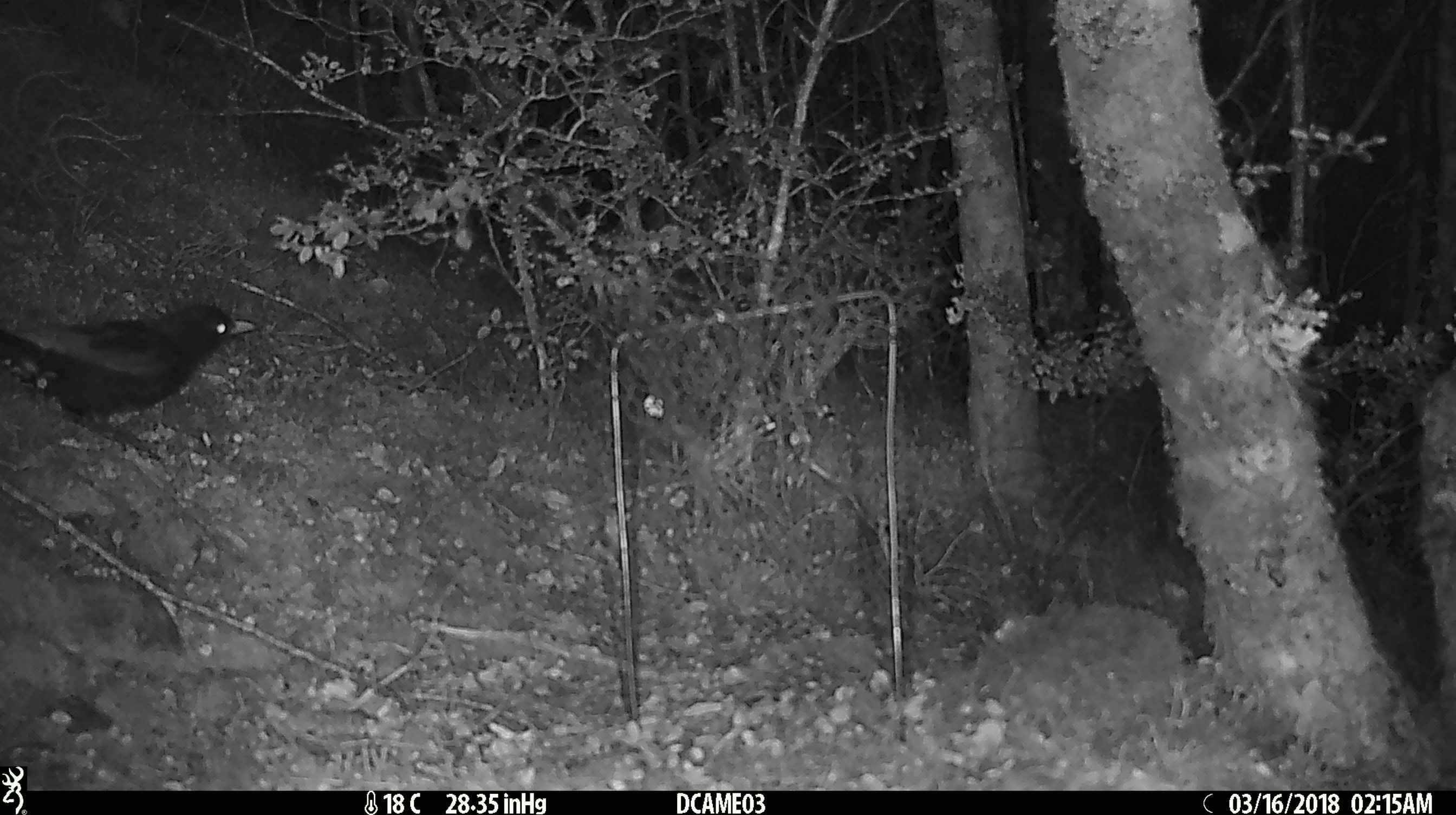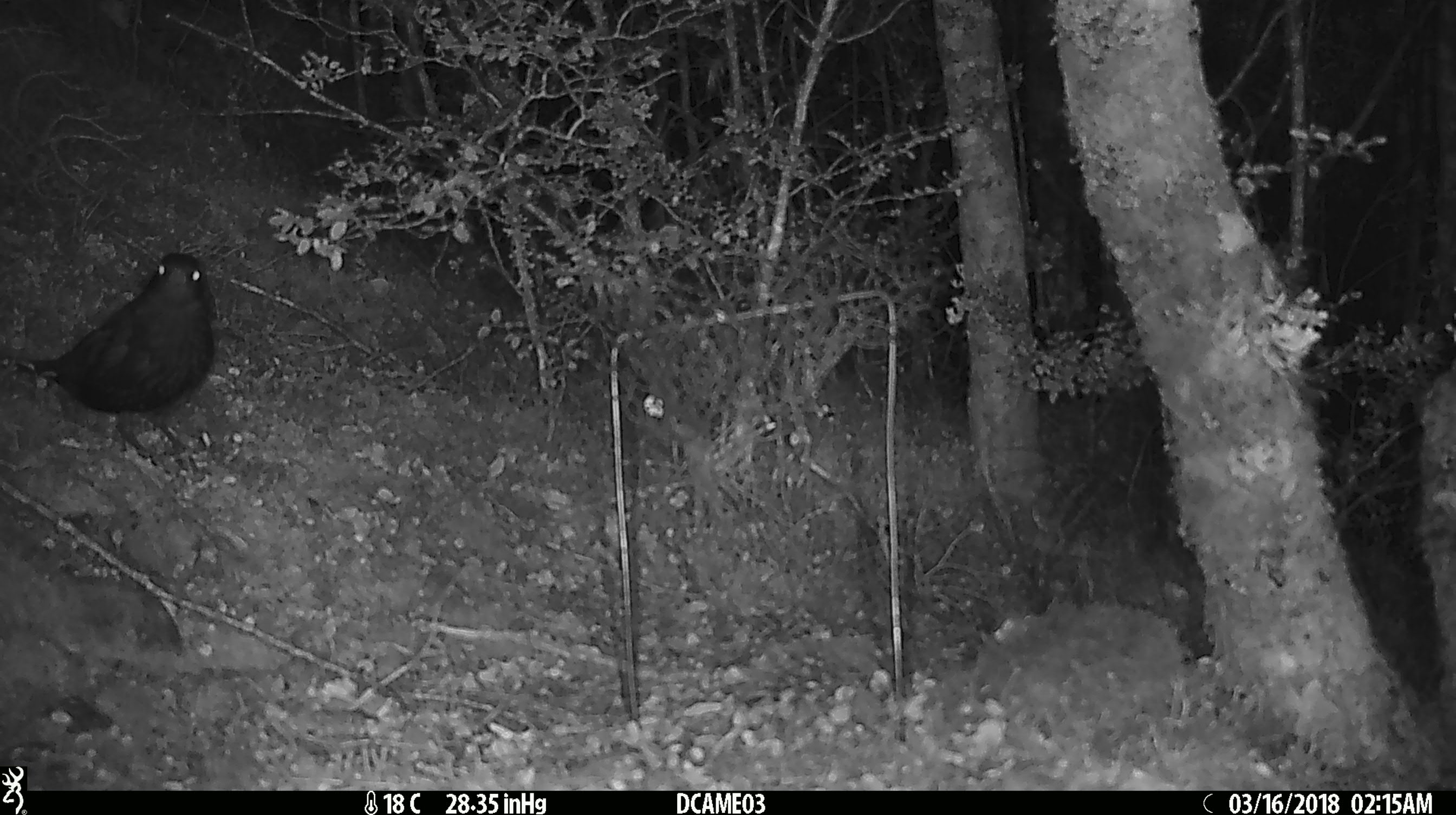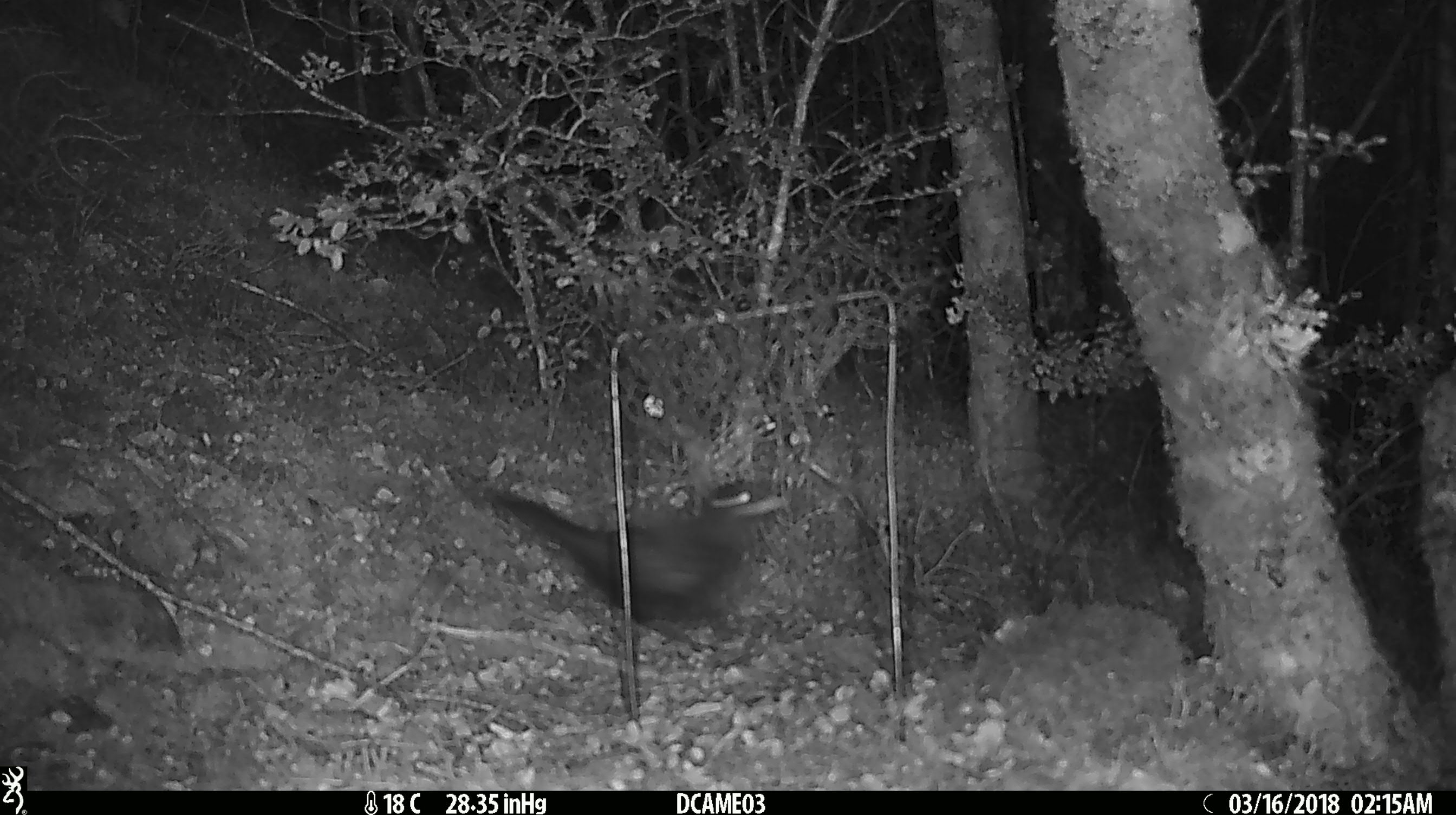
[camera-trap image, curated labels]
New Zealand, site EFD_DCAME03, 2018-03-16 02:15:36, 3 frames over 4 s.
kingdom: Animalia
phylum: Chordata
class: Aves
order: Passeriformes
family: Turdidae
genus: Turdus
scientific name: Turdus merula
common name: eurasian blackbird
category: blackbird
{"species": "blackbird (eurasian blackbird) (Turdus merula)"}